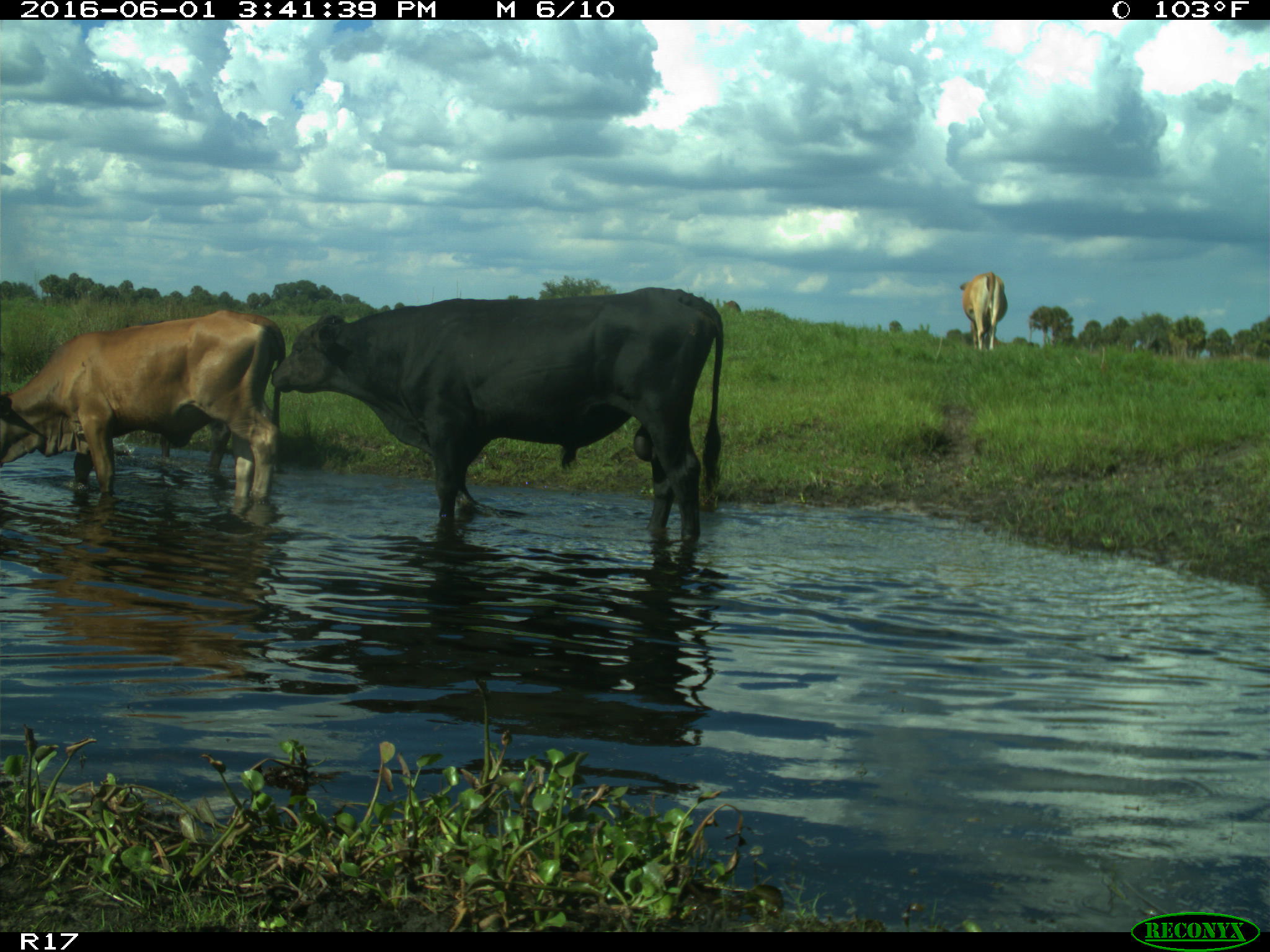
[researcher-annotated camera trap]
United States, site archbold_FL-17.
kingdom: Animalia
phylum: Chordata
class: Mammalia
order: Artiodactyla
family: Bovidae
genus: Bos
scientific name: Bos taurus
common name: domestic cow